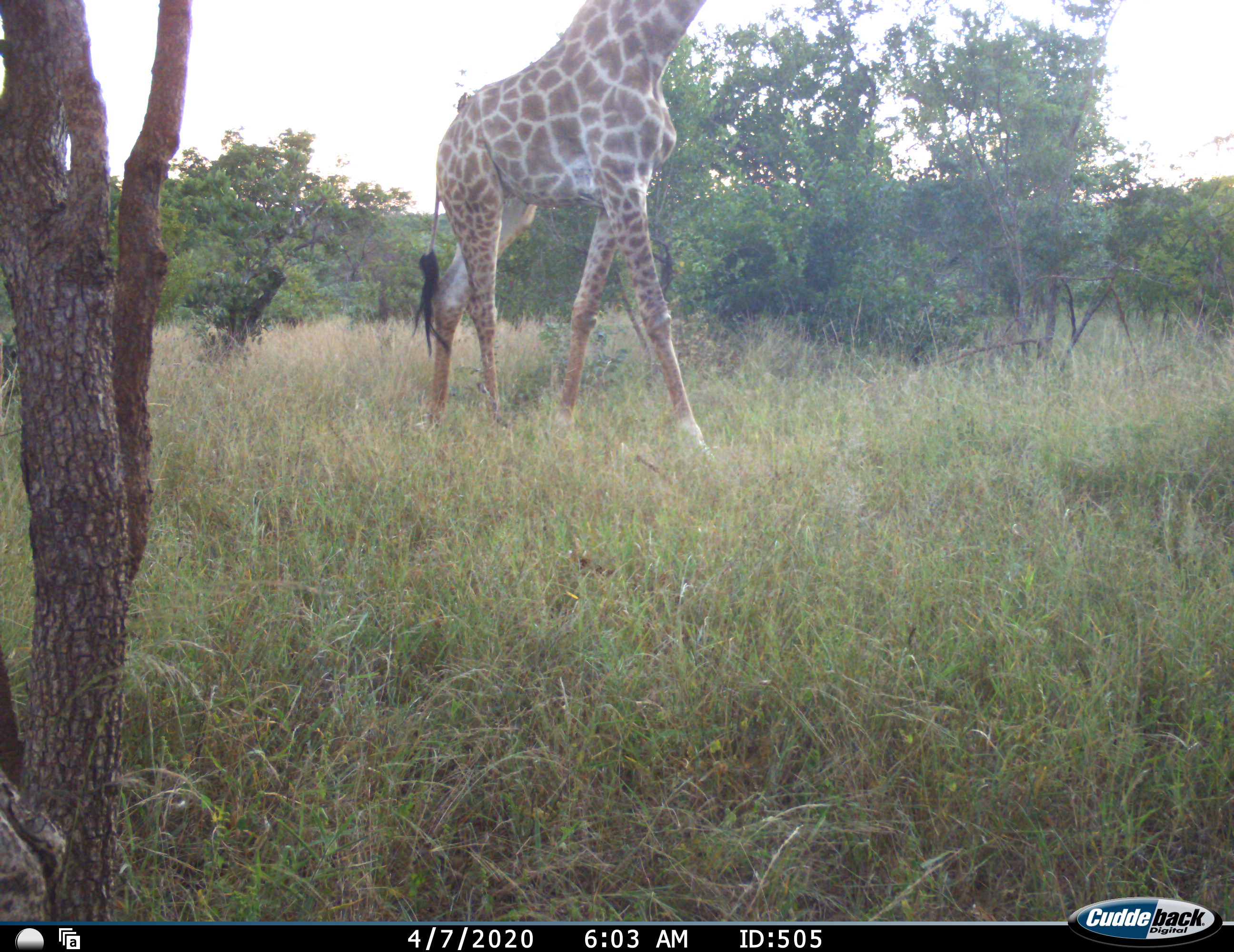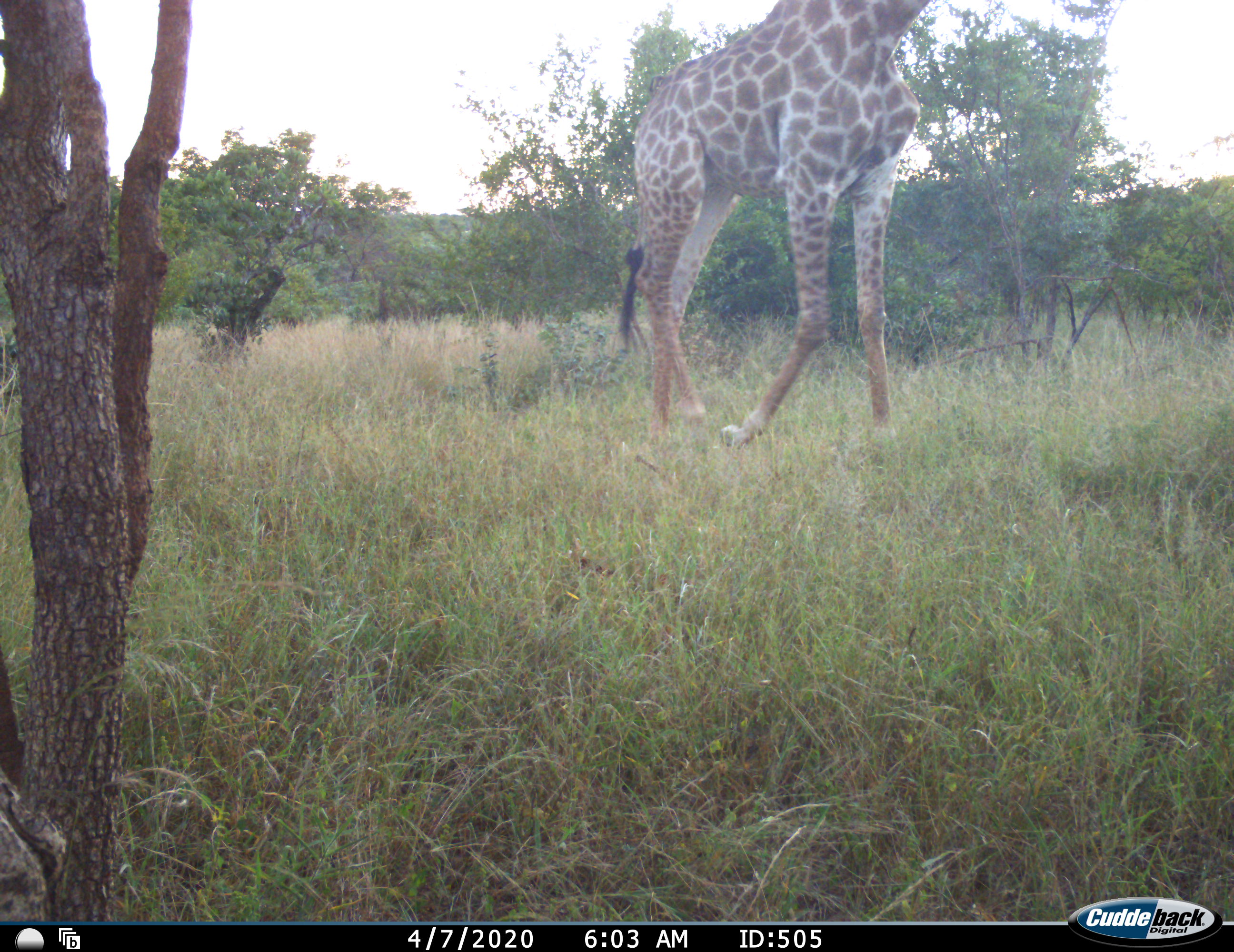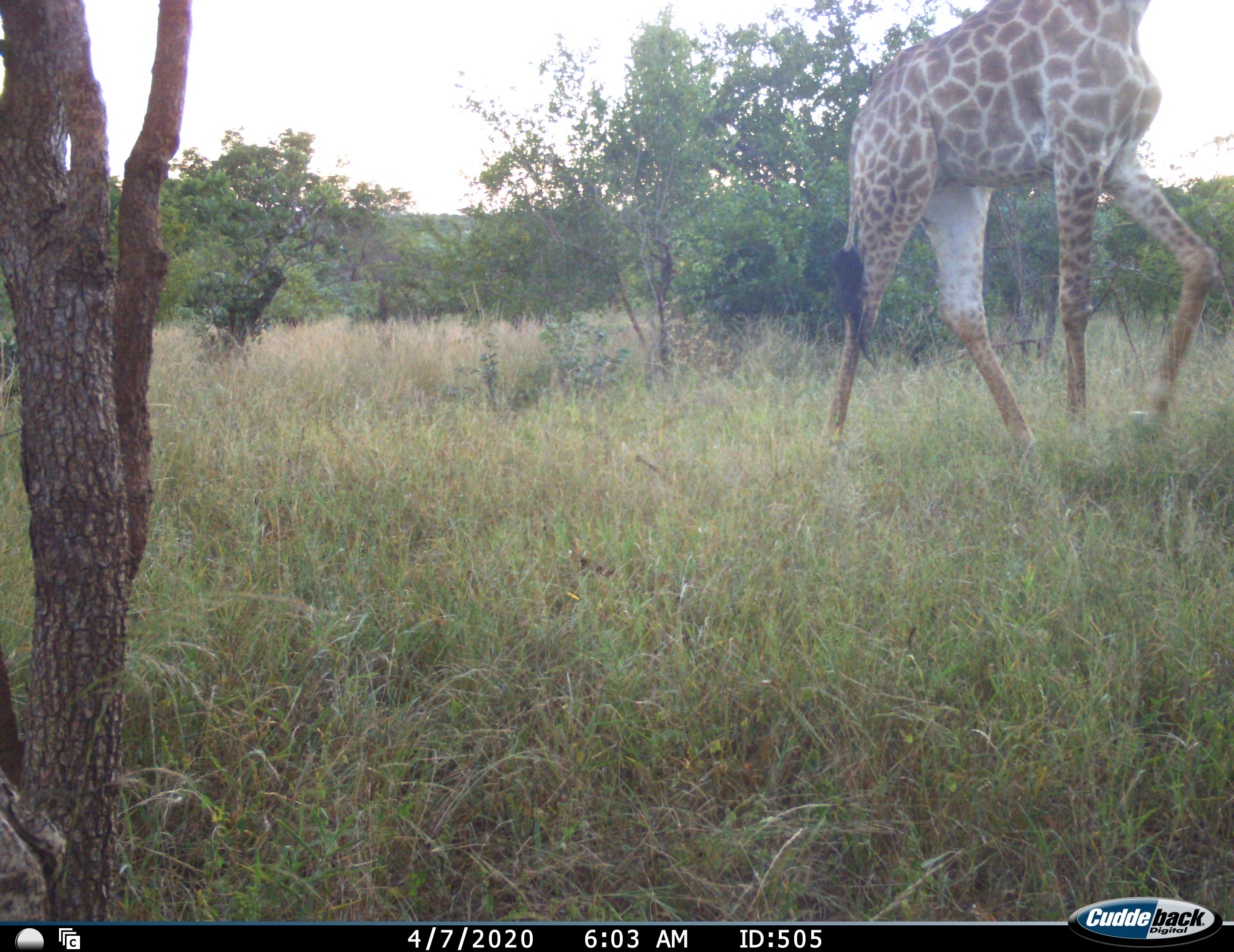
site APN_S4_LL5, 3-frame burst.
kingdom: Animalia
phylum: Chordata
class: Mammalia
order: Artiodactyla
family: Giraffidae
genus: Giraffa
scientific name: Giraffa camelopardalis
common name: giraffe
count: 1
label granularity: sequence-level